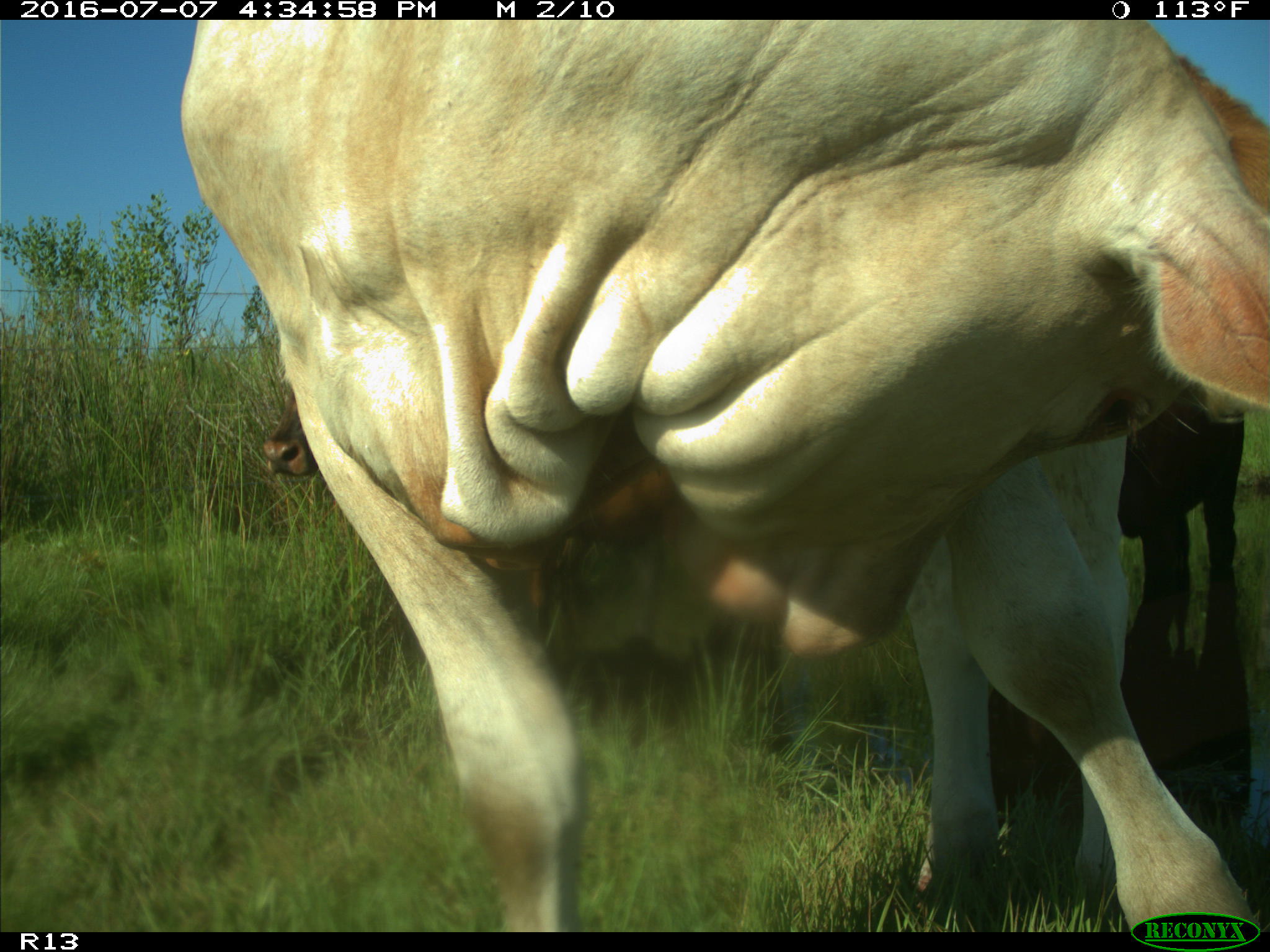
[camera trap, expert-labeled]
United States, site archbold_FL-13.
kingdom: Animalia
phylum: Chordata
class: Mammalia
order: Artiodactyla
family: Bovidae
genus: Bos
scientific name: Bos taurus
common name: domestic cow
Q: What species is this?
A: Bos taurus (domestic cow).